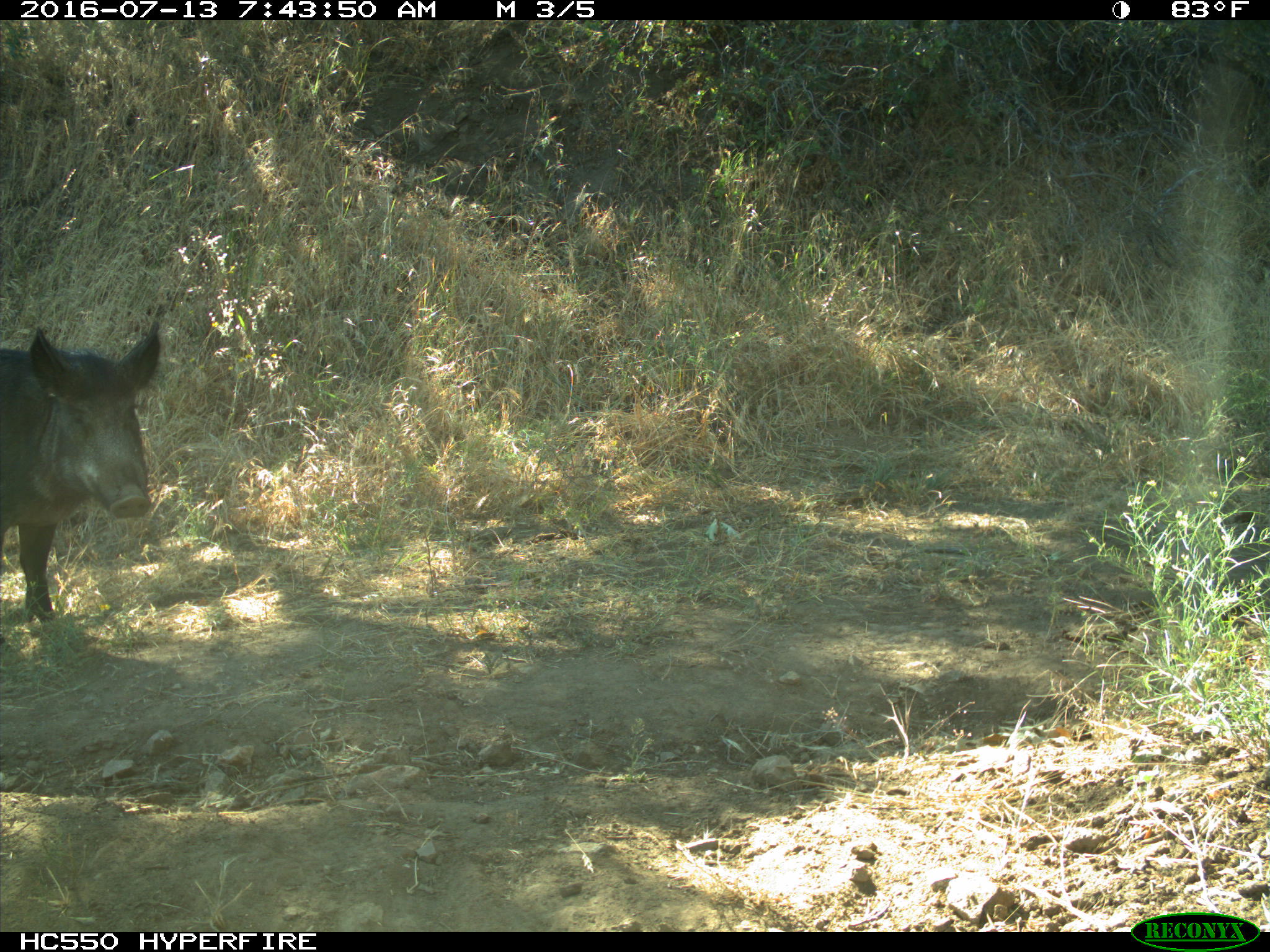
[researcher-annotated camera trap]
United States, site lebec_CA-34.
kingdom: Animalia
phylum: Chordata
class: Mammalia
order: Artiodactyla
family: Suidae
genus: Sus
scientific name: Sus scrofa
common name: wild boar